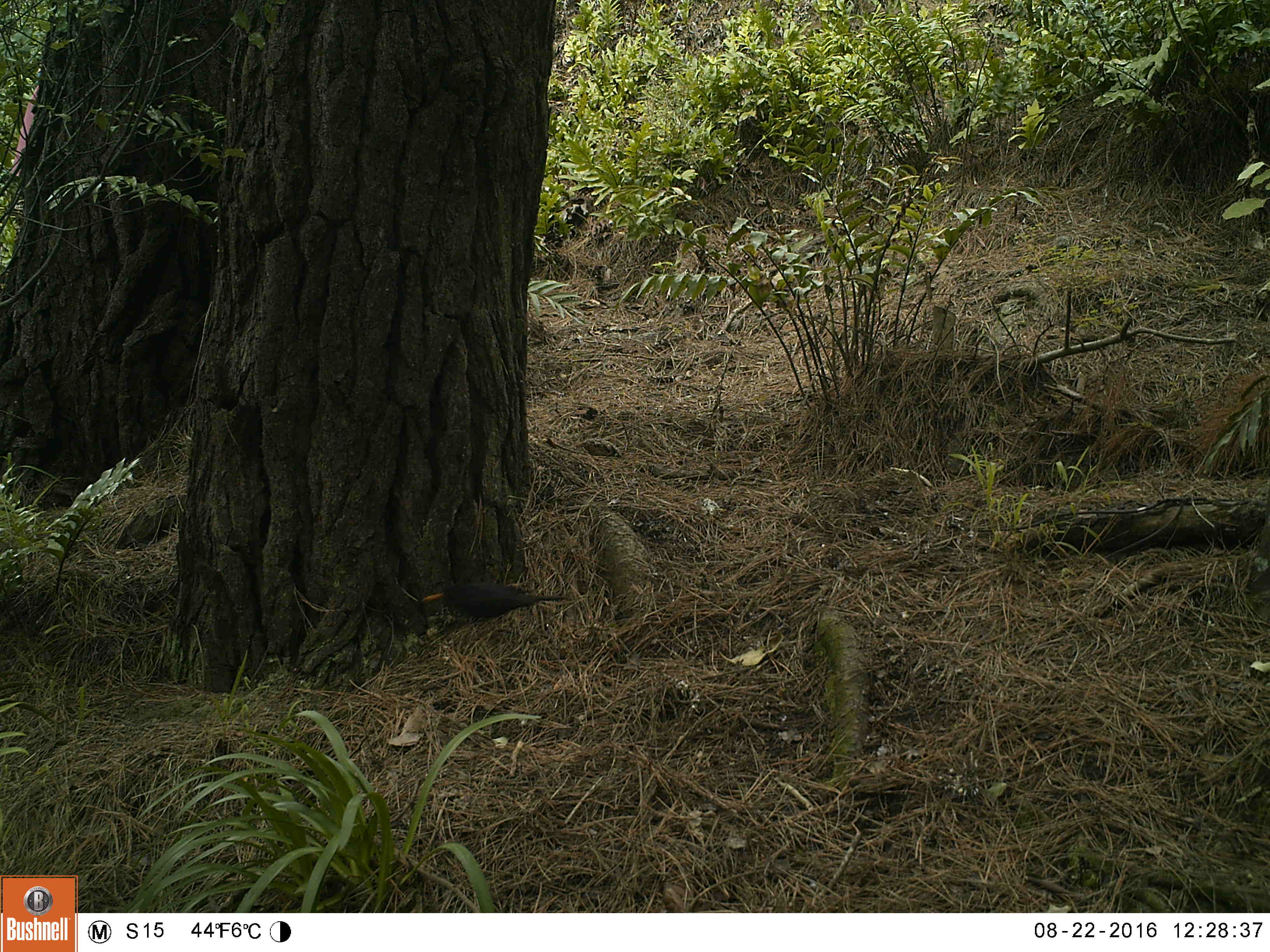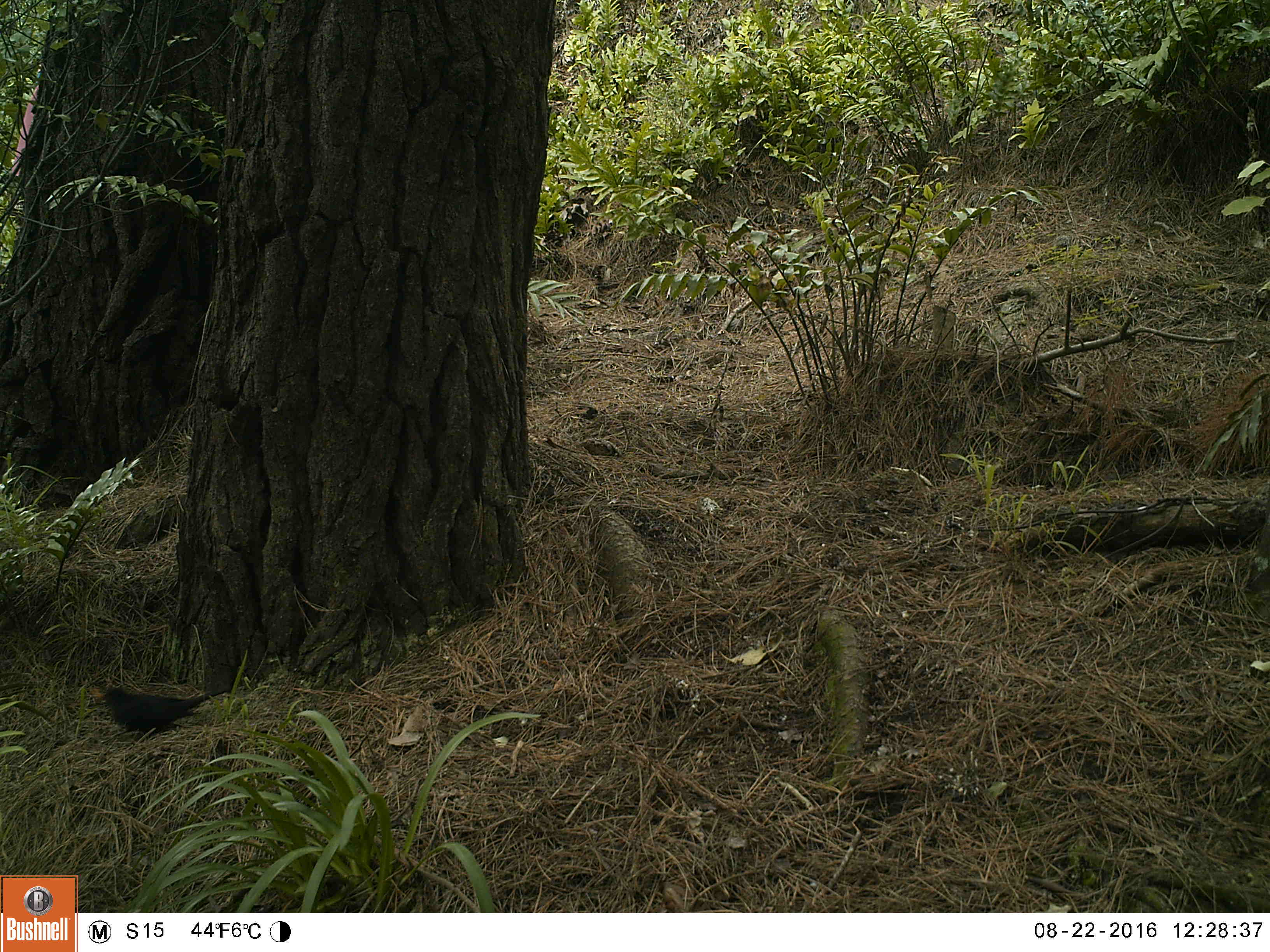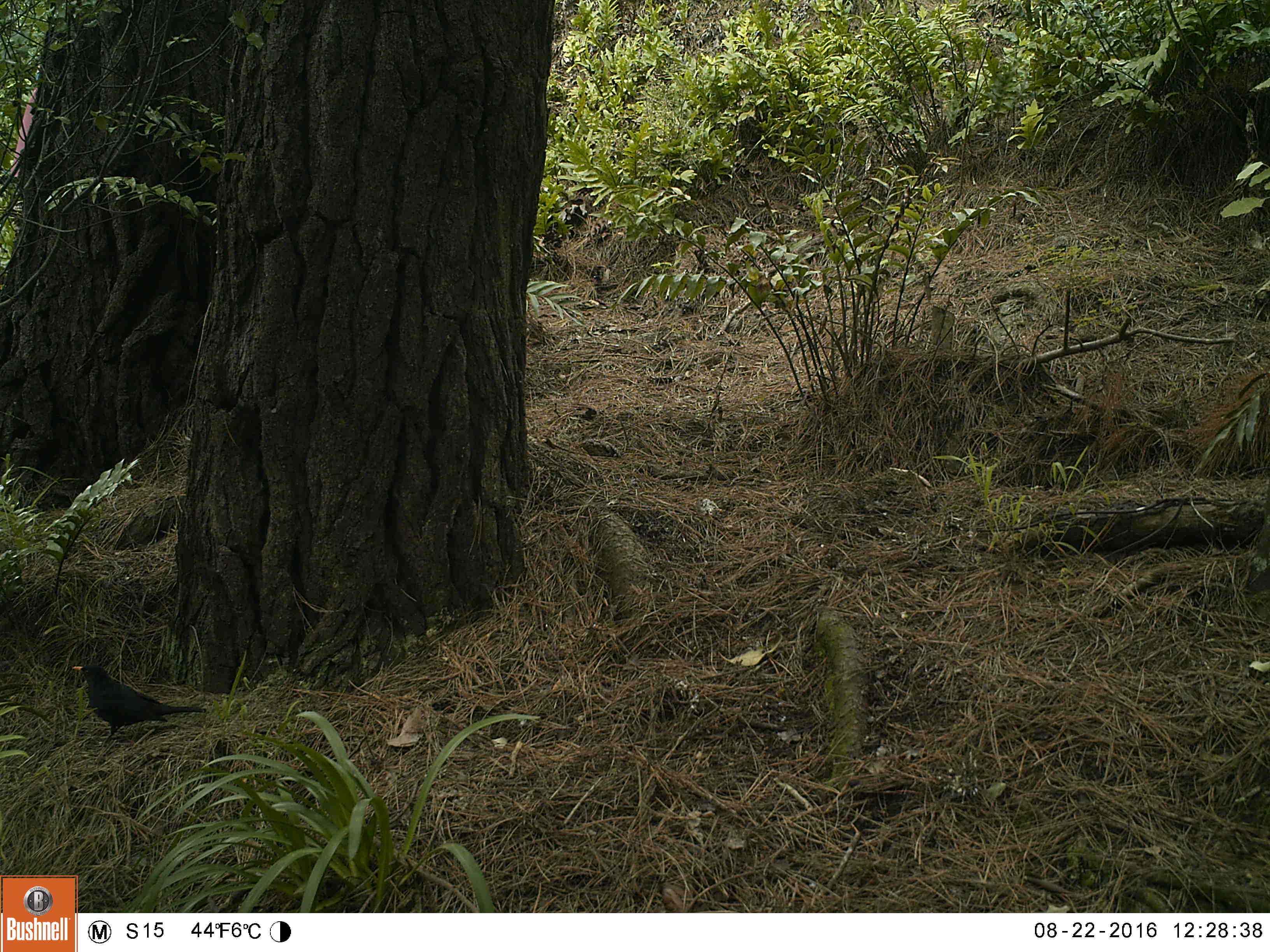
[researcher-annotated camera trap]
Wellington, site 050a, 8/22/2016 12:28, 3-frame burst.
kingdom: Animalia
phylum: Chordata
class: Aves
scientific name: Aves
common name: bird